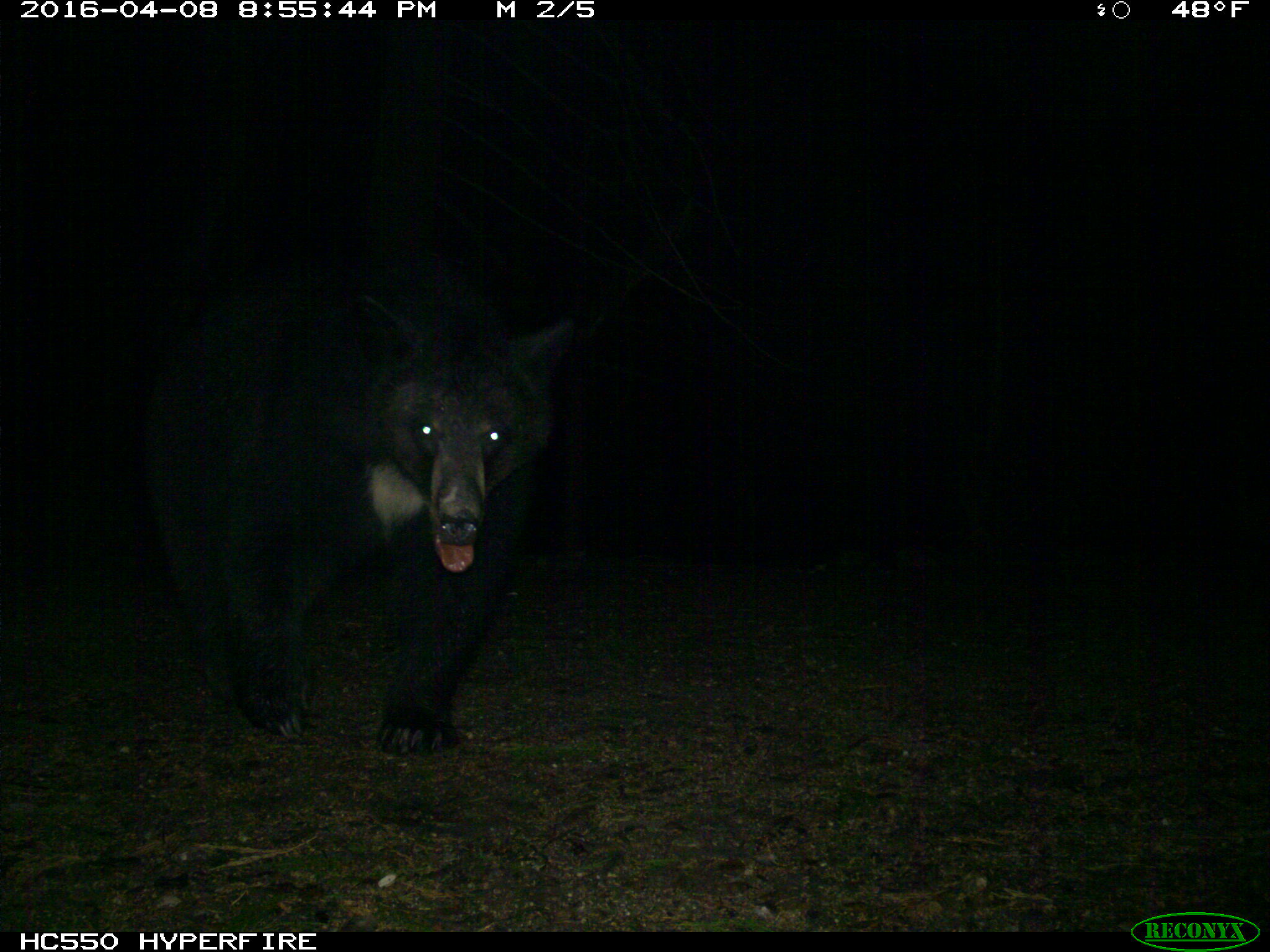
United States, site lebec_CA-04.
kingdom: Animalia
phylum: Chordata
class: Mammalia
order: Carnivora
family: Ursidae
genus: Ursus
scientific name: Ursus americanus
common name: american black bear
Ursus americanus (american black bear).